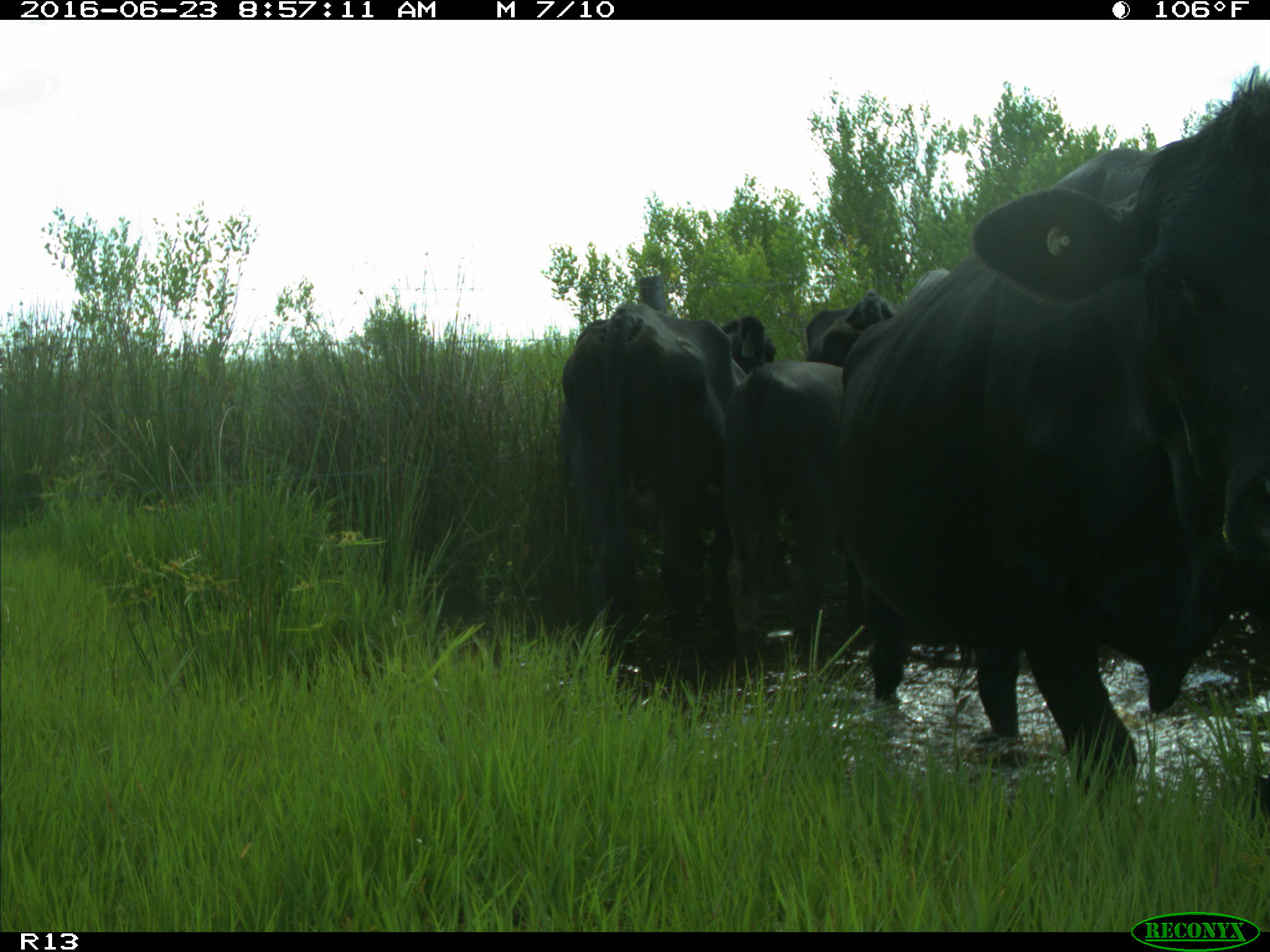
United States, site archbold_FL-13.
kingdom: Animalia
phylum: Chordata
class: Mammalia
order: Artiodactyla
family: Bovidae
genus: Bos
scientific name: Bos taurus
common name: domestic cow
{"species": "Bos taurus (domestic cow)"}